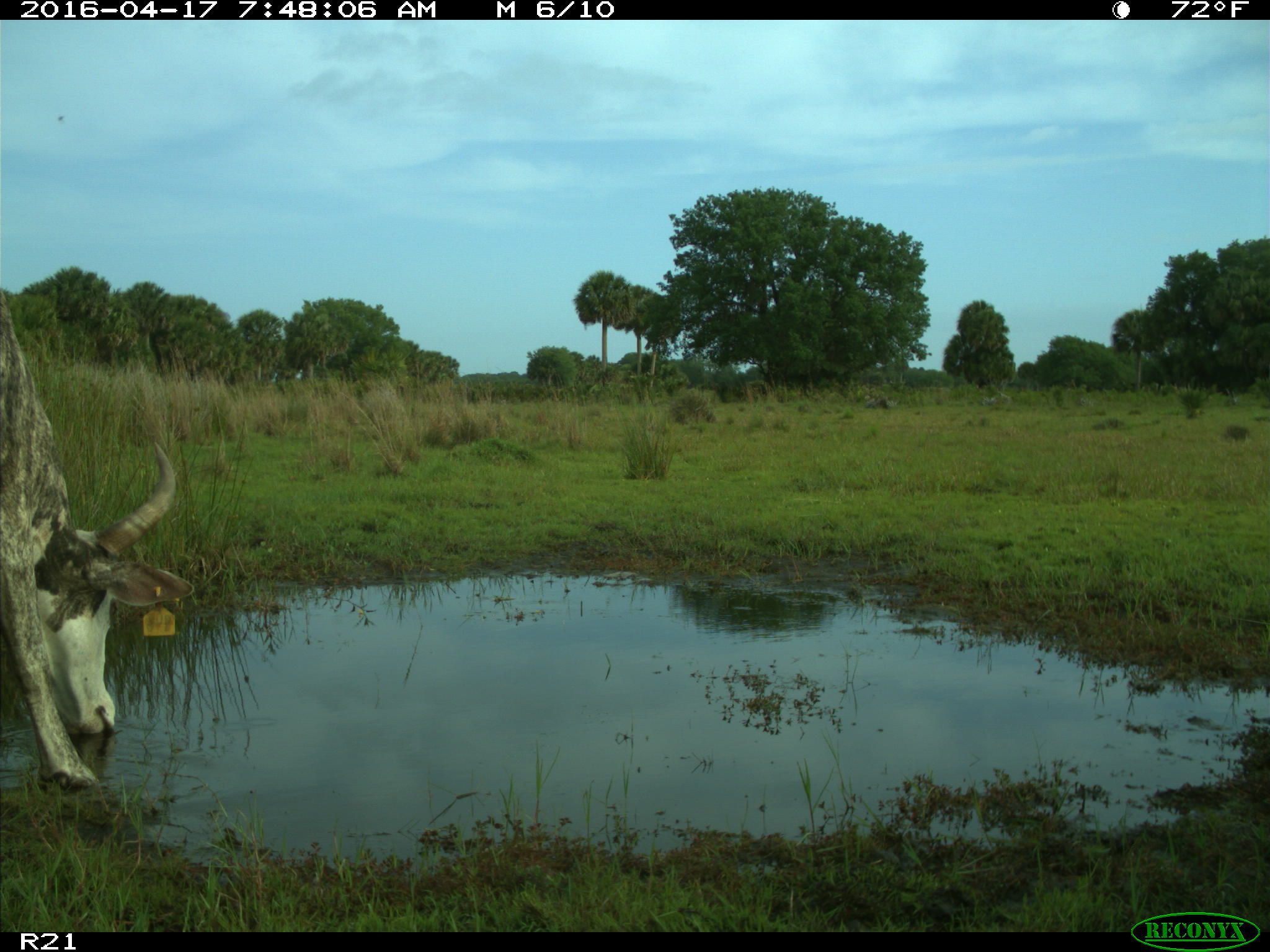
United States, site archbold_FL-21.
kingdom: Animalia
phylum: Chordata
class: Mammalia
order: Artiodactyla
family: Bovidae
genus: Bos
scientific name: Bos taurus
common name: domestic cow